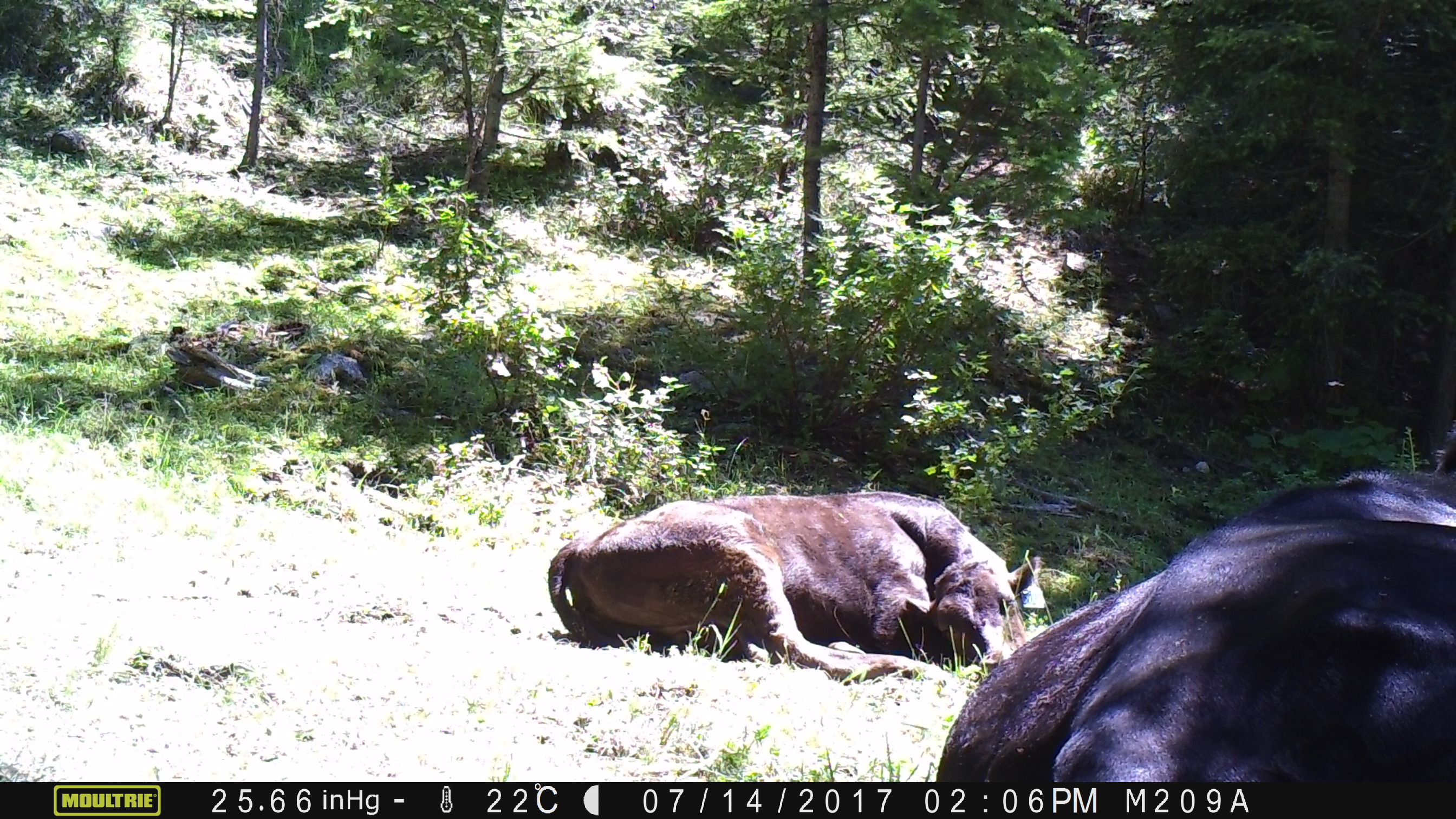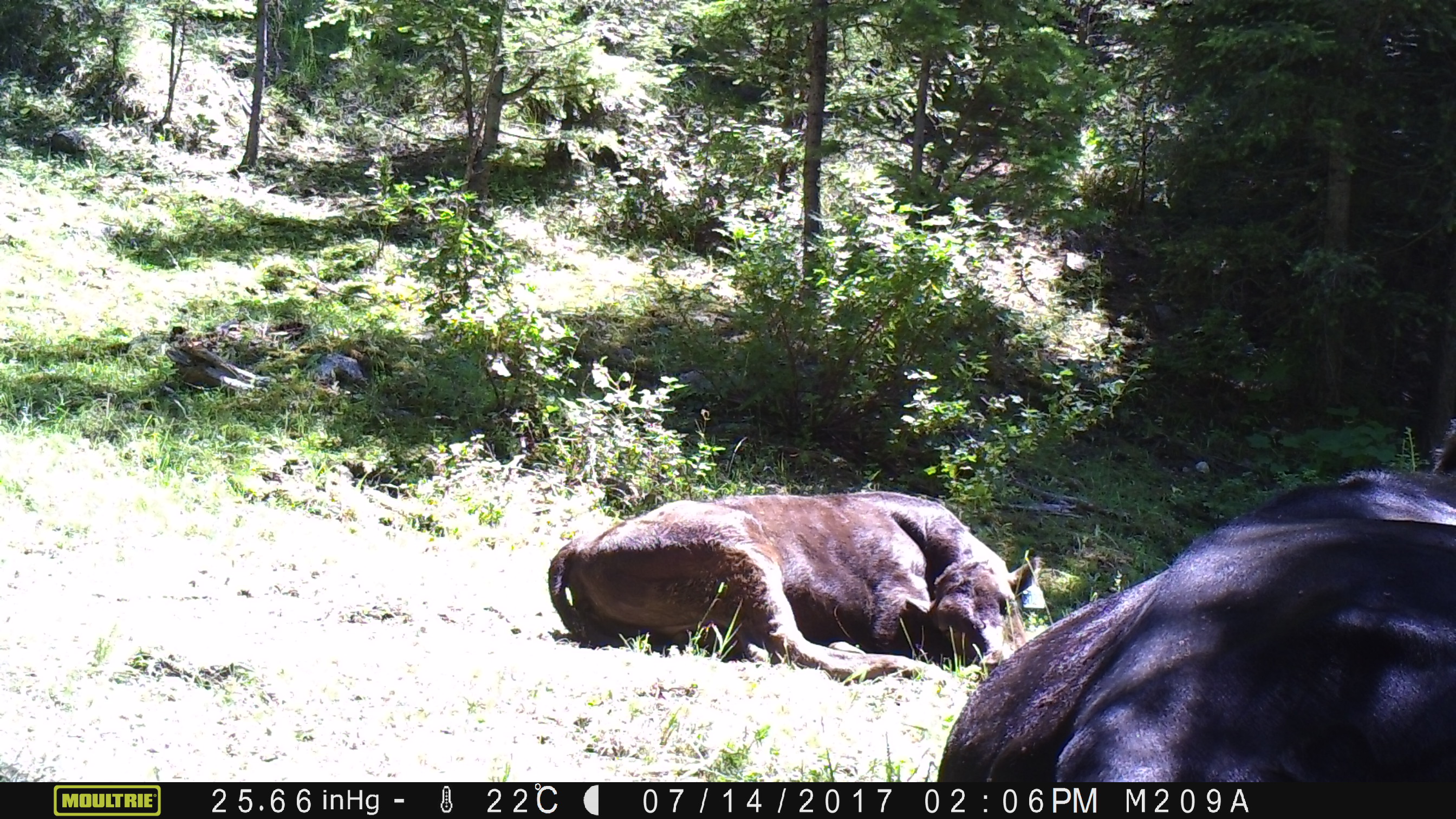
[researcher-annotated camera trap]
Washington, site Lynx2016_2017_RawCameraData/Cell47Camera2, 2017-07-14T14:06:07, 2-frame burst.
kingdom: Animalia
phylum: Chordata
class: Mammalia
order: Artiodactyla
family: Bovidae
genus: Bos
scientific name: Bos taurus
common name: domestic cattle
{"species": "domestic cattle (Bos taurus)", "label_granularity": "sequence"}